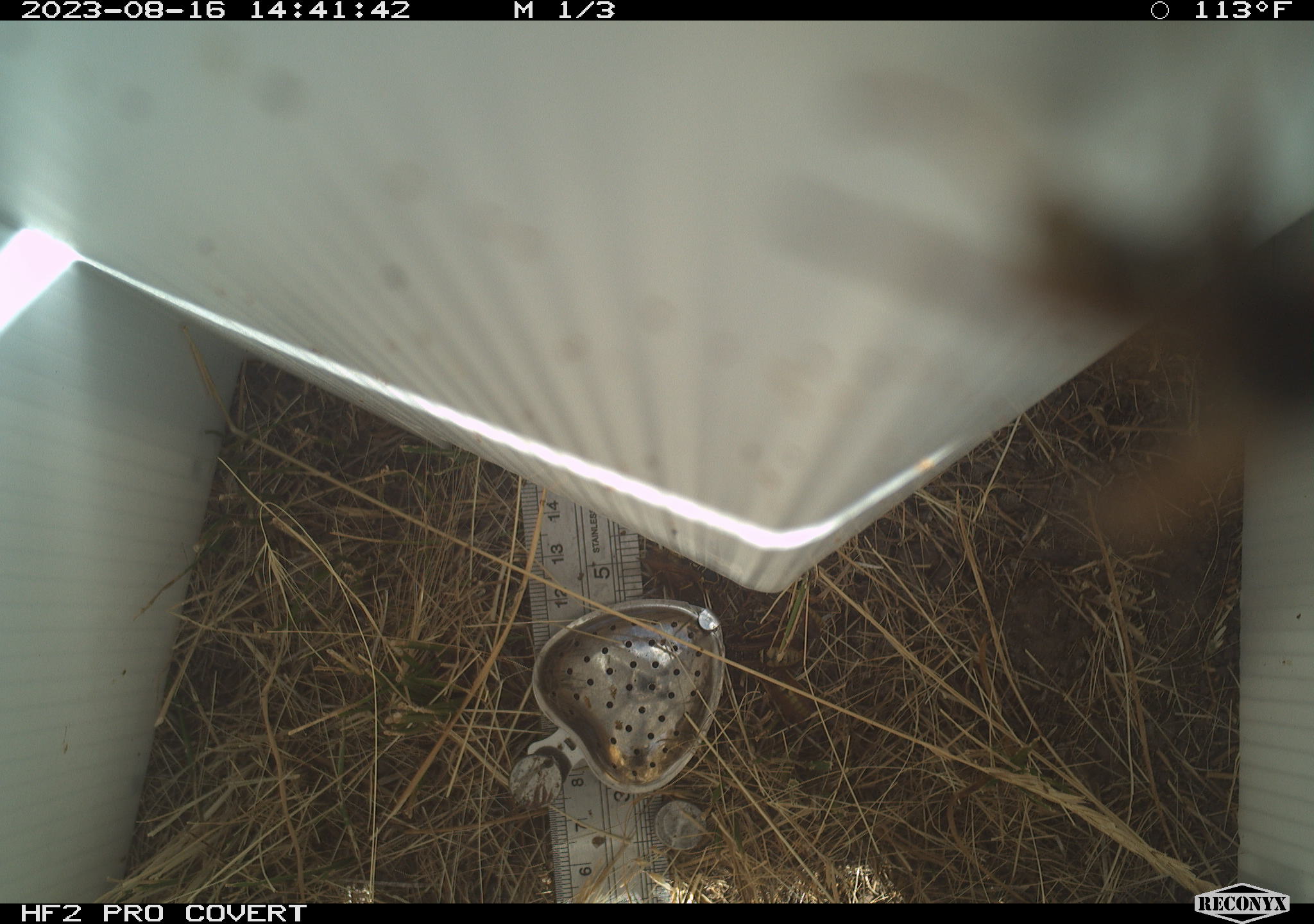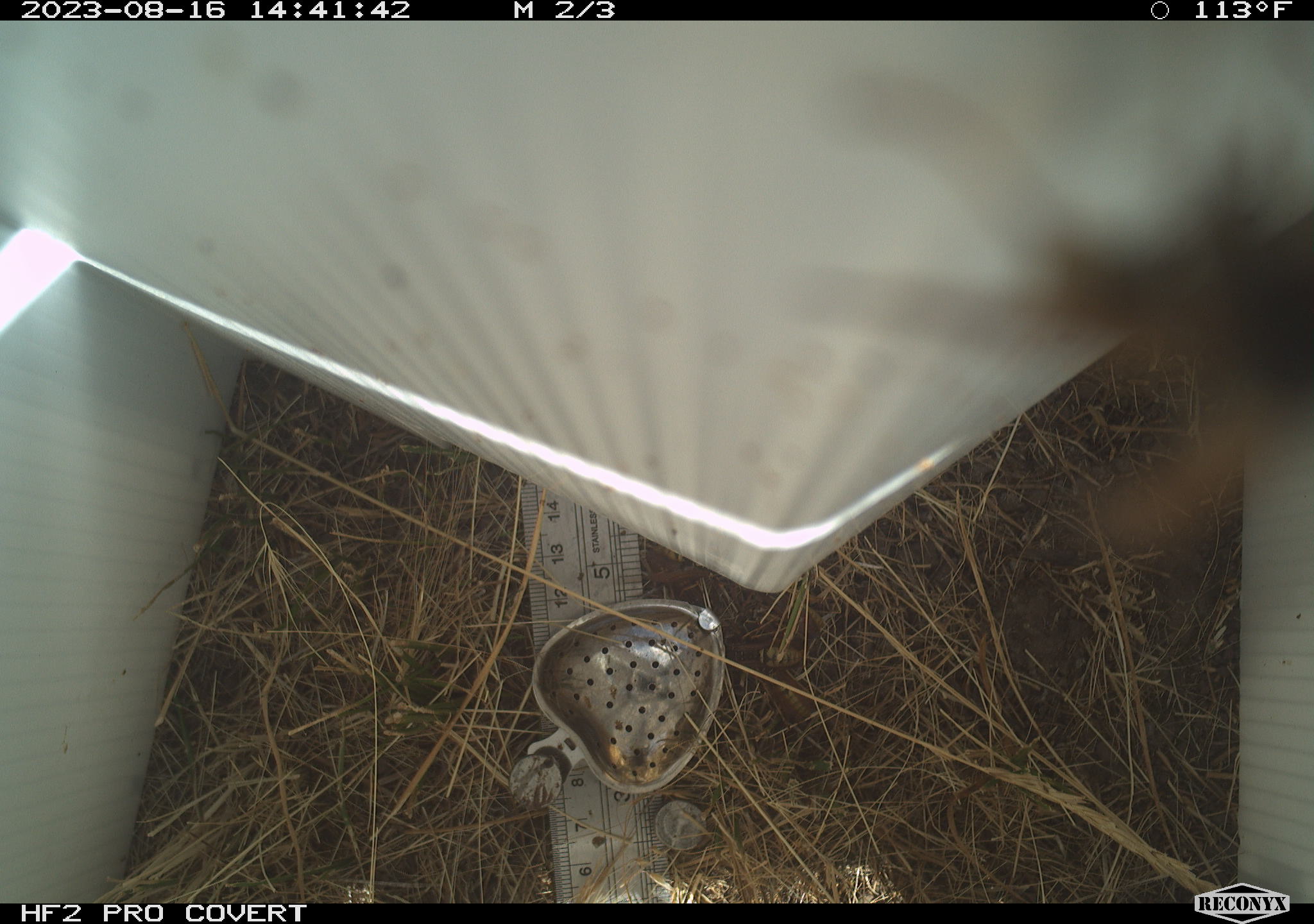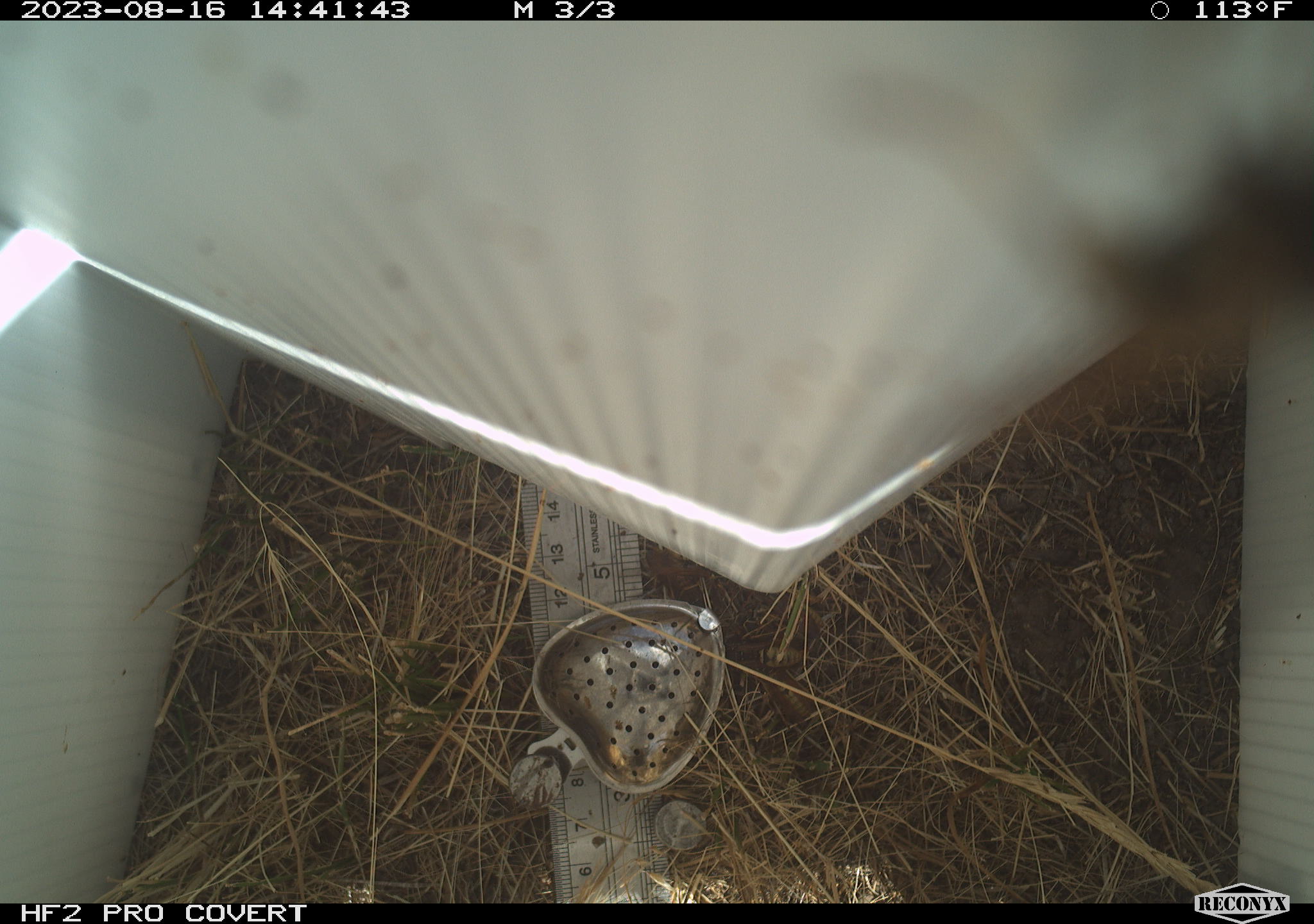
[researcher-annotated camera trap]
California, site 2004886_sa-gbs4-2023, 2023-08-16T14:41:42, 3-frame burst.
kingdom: Animalia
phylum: Arthropoda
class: Insecta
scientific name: Insecta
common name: insect